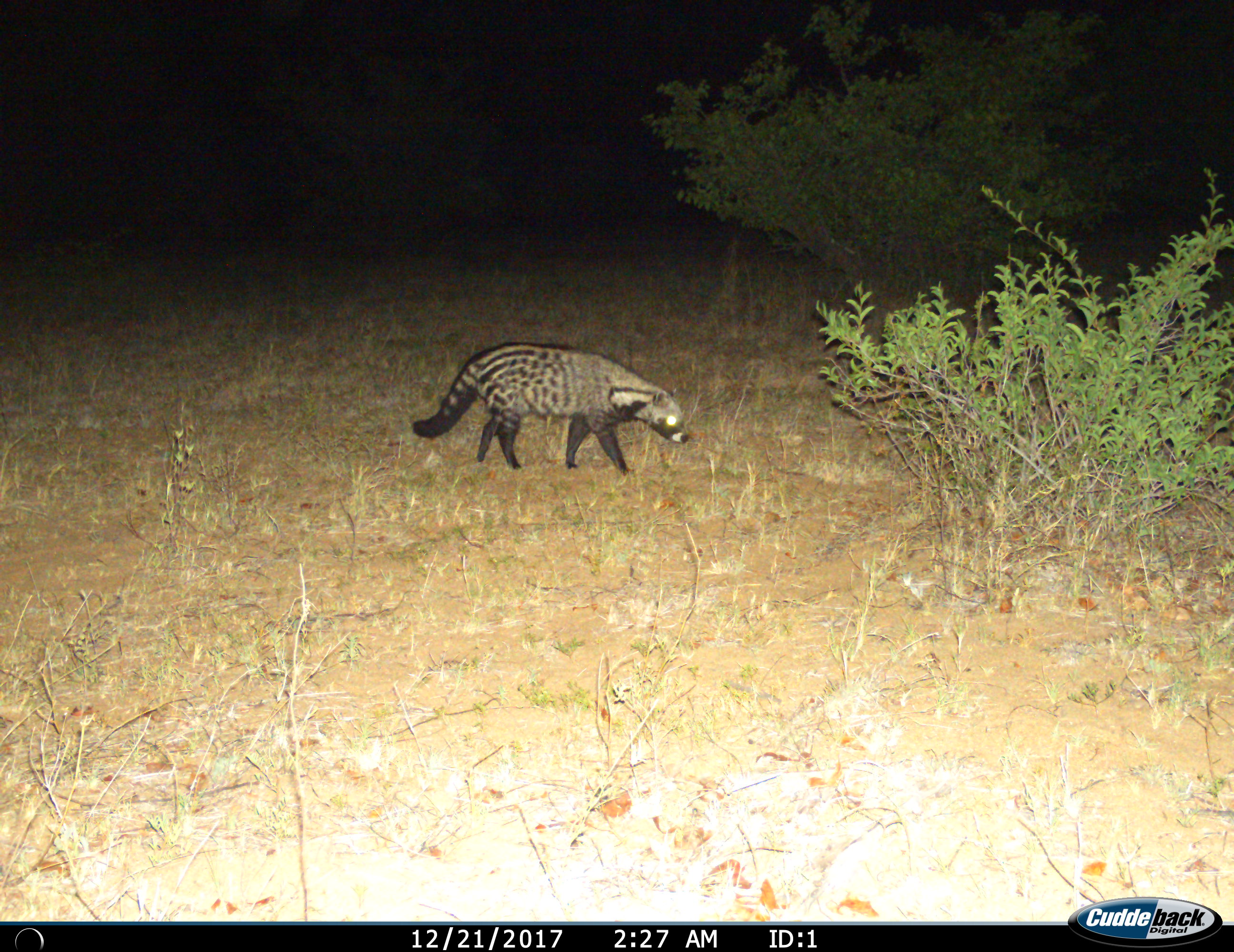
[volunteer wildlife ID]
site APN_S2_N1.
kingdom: Animalia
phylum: Chordata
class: Mammalia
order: Carnivora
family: Viverridae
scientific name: Viverridae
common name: civet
Civet (Viverridae), count 1. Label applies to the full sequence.